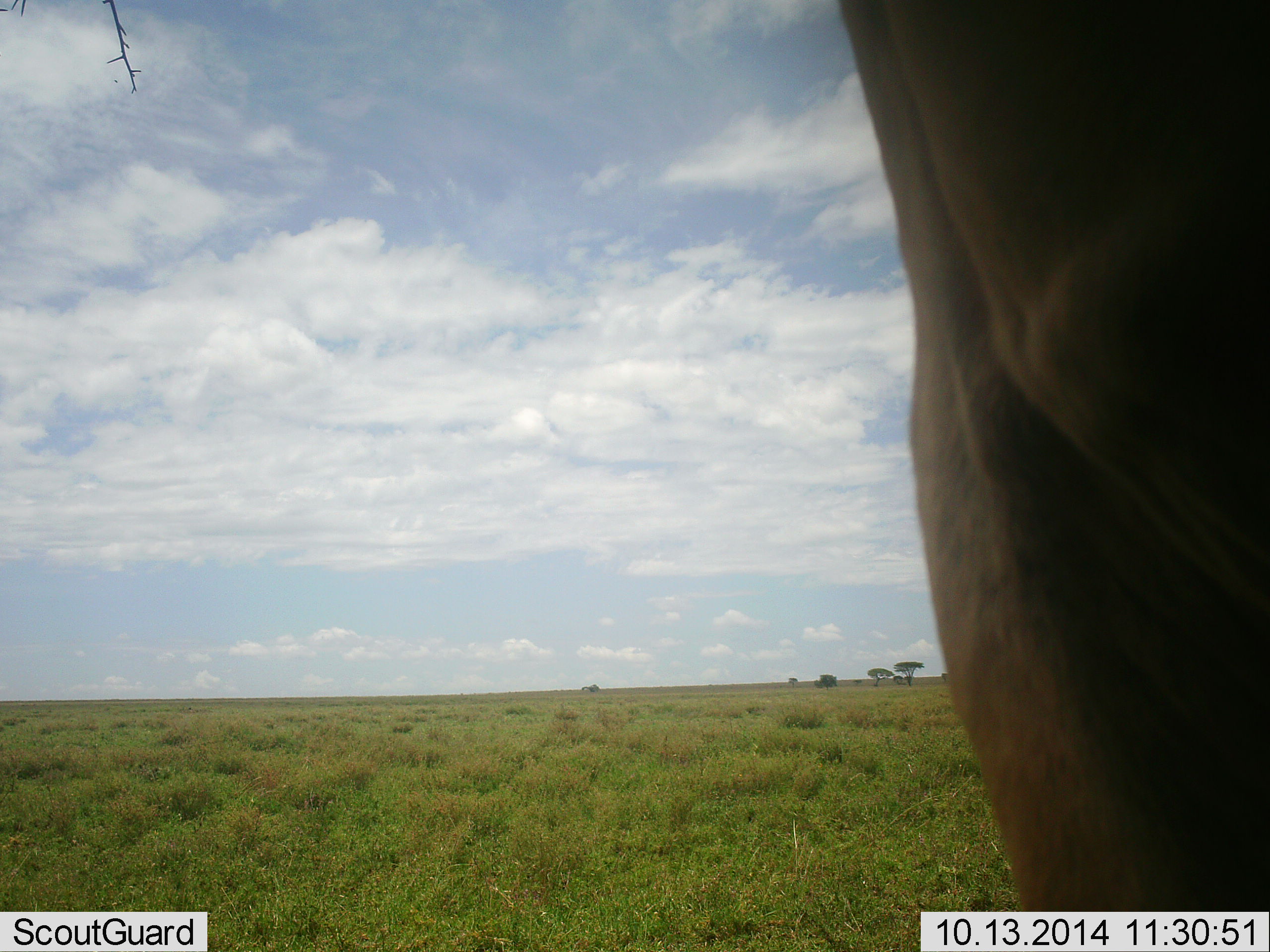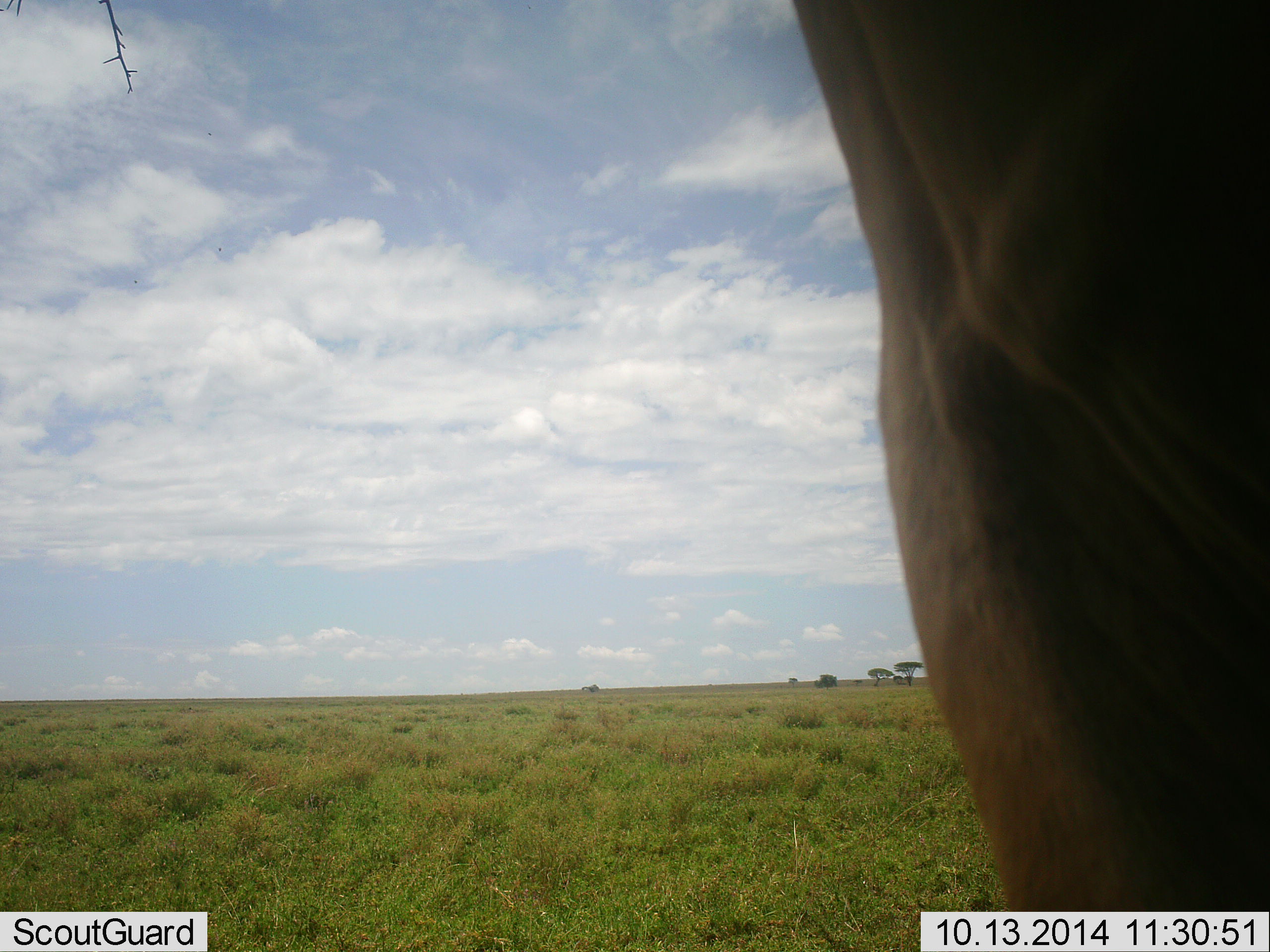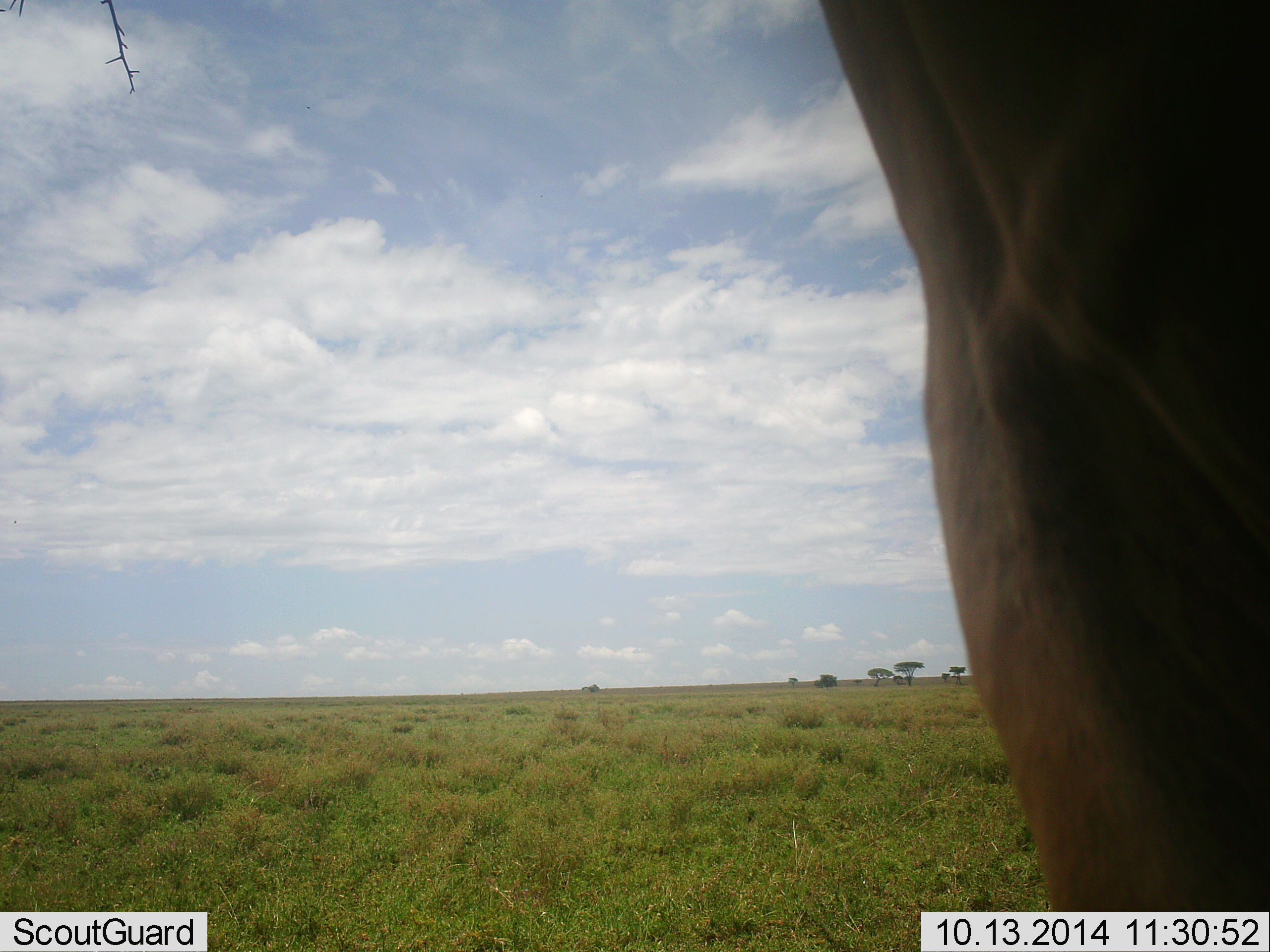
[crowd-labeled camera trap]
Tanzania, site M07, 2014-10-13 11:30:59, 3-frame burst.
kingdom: Animalia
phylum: Chordata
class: Mammalia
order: Artiodactyla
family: Bovidae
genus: Damaliscus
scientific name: Damaliscus lunatus jimela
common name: topi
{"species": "topi (Damaliscus lunatus jimela)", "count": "1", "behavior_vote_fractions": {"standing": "100%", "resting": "0%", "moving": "0%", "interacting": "0%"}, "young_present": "0%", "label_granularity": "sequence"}